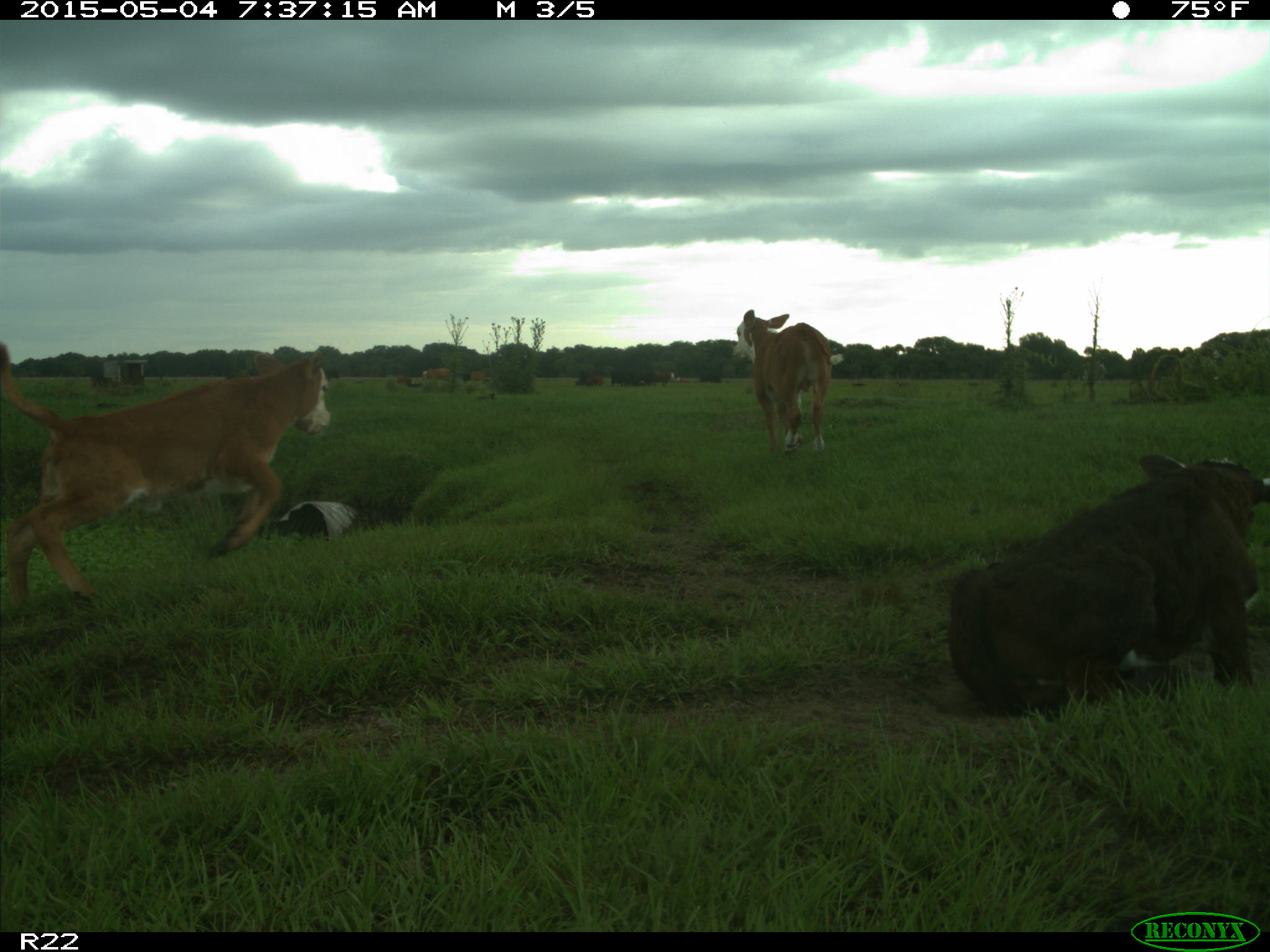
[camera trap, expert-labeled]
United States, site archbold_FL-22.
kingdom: Animalia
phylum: Chordata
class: Mammalia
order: Artiodactyla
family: Bovidae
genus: Bos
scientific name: Bos taurus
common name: domestic cow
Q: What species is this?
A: Bos taurus (domestic cow).